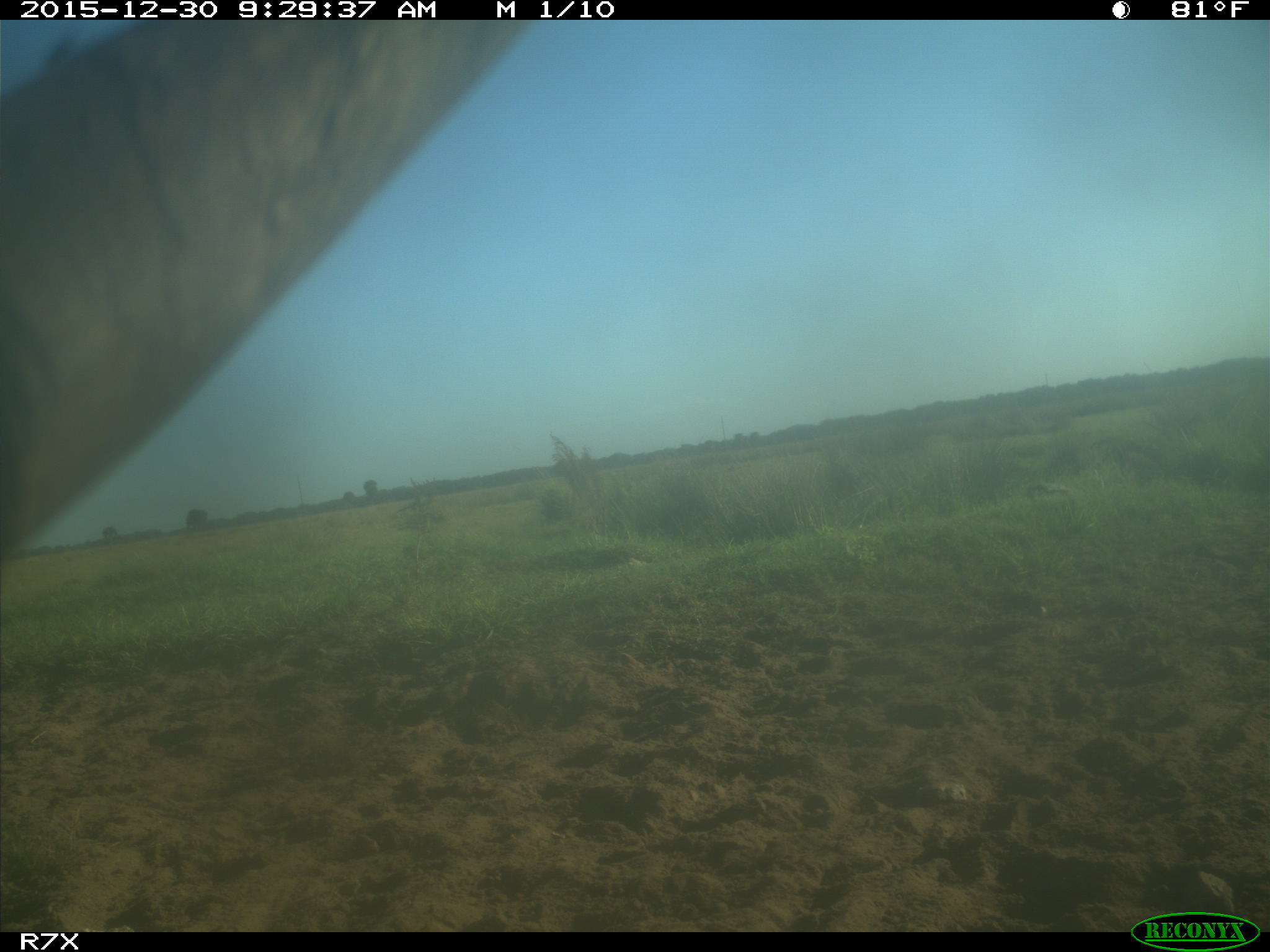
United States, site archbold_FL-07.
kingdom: Animalia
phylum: Chordata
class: Mammalia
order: Artiodactyla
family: Bovidae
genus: Bos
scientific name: Bos taurus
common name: domestic cow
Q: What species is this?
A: Bos taurus (domestic cow).